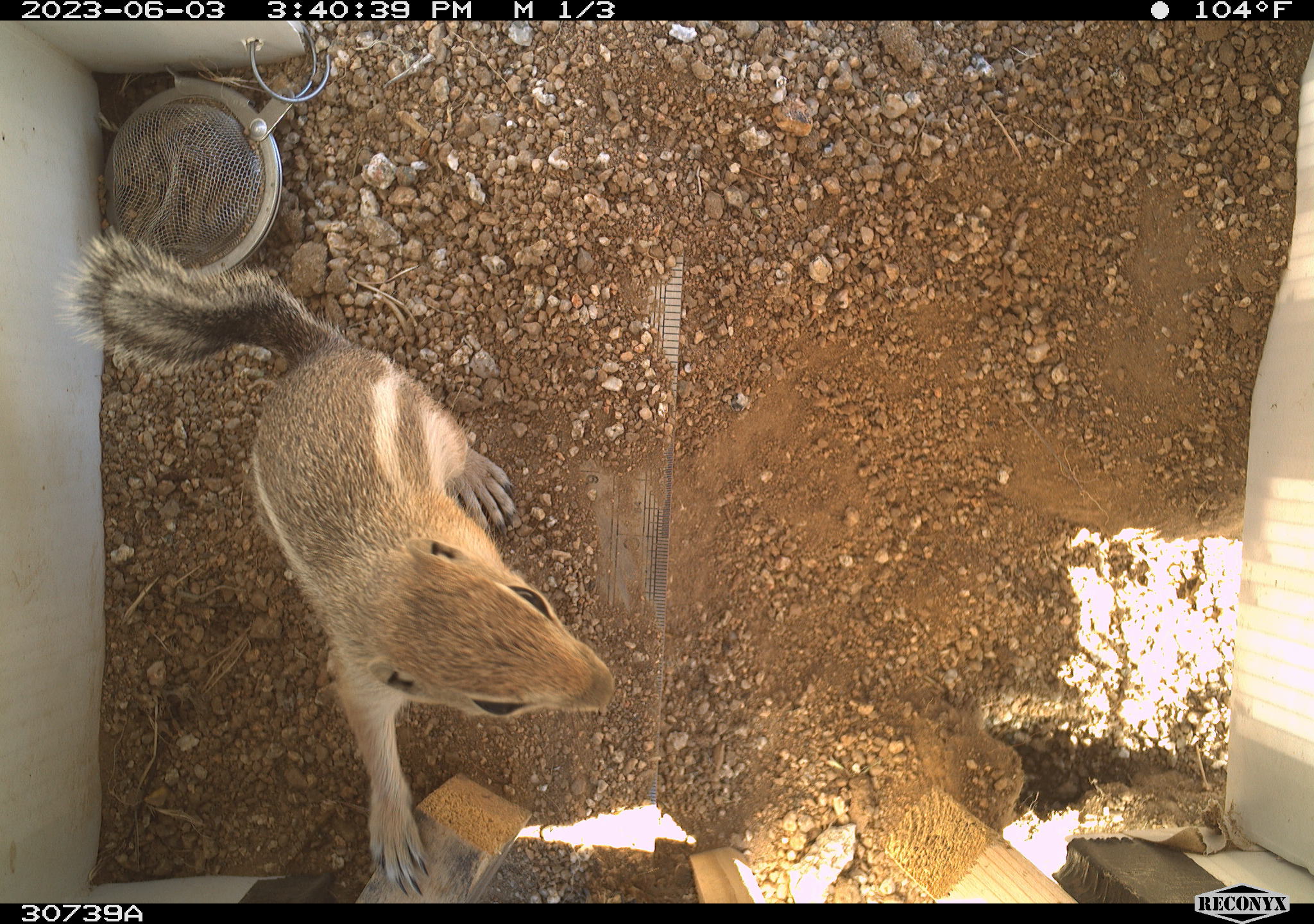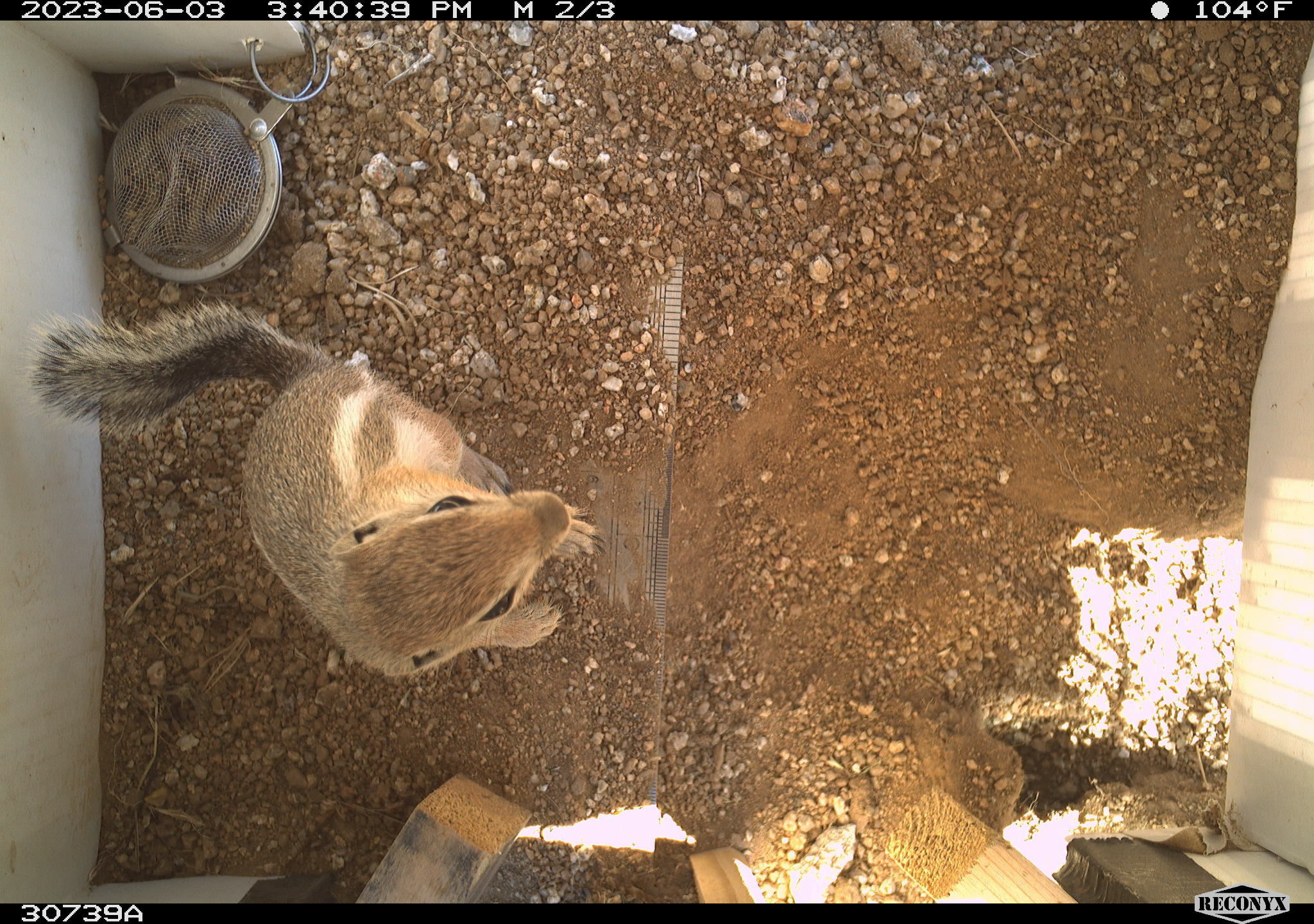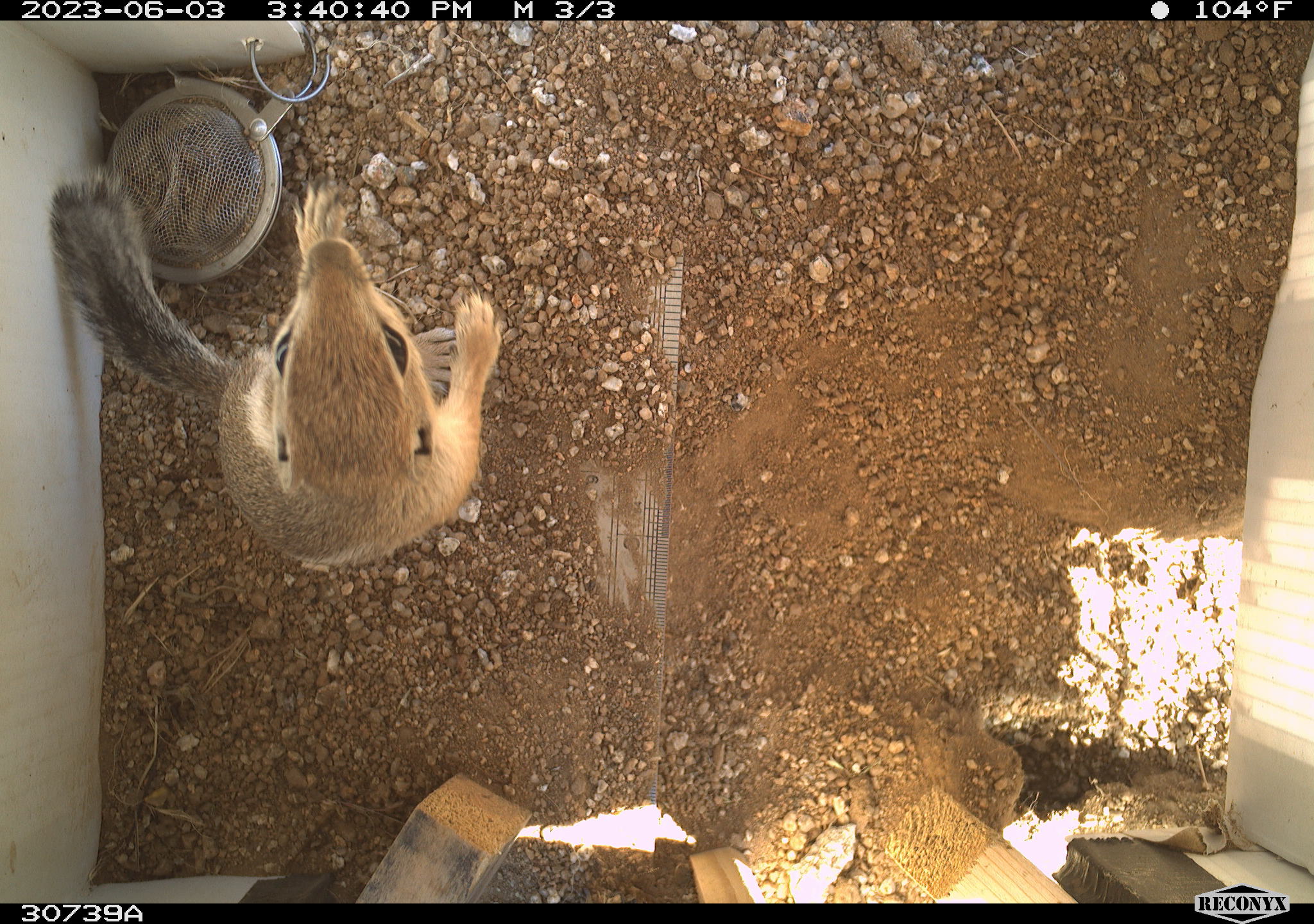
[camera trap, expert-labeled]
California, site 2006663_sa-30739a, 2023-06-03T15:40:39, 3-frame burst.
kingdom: Animalia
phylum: Chordata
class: Mammalia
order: Rodentia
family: Sciuridae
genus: Ammospermophilus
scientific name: Ammospermophilus leucurus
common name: white-tailed antelope squirrel